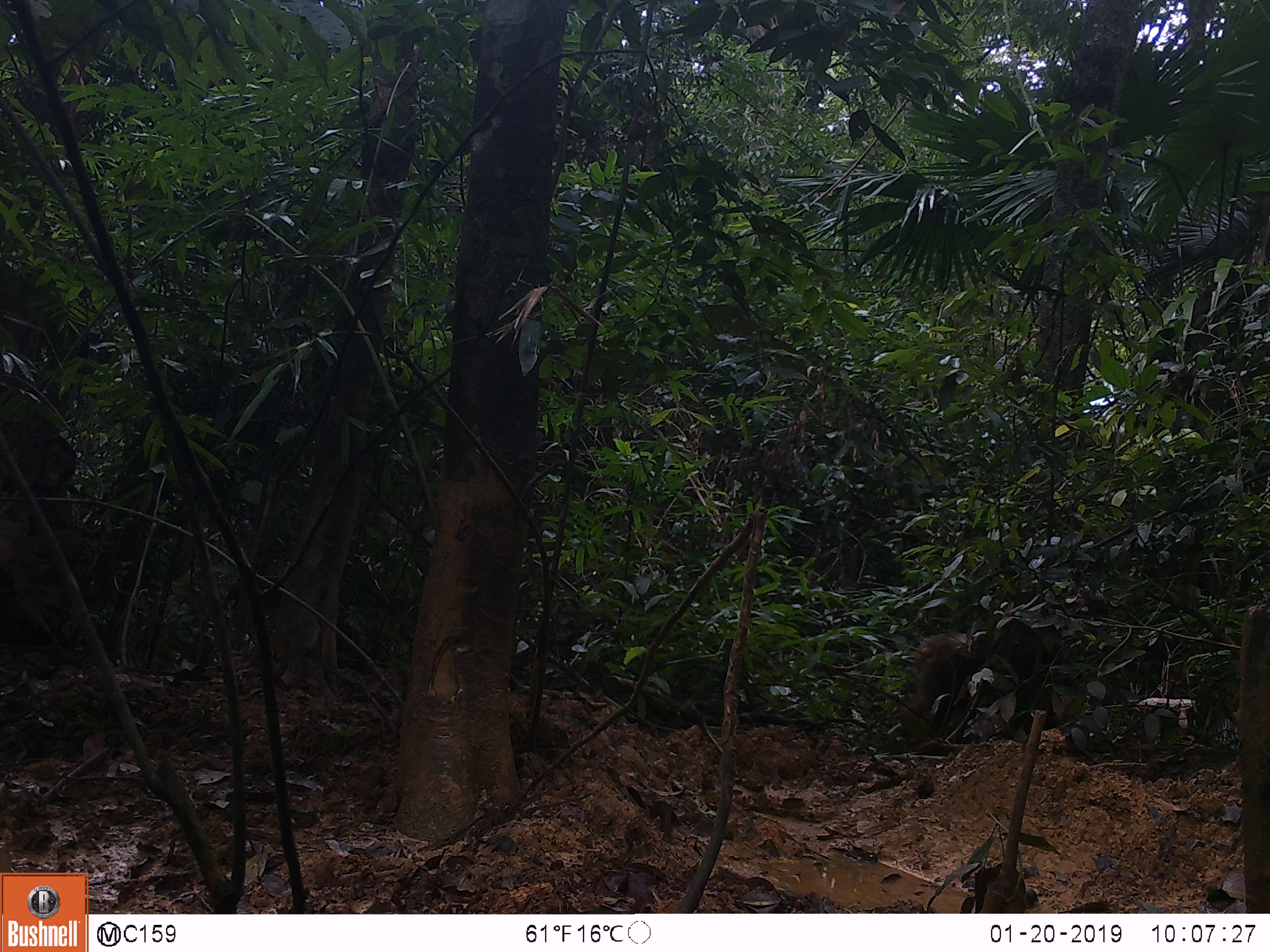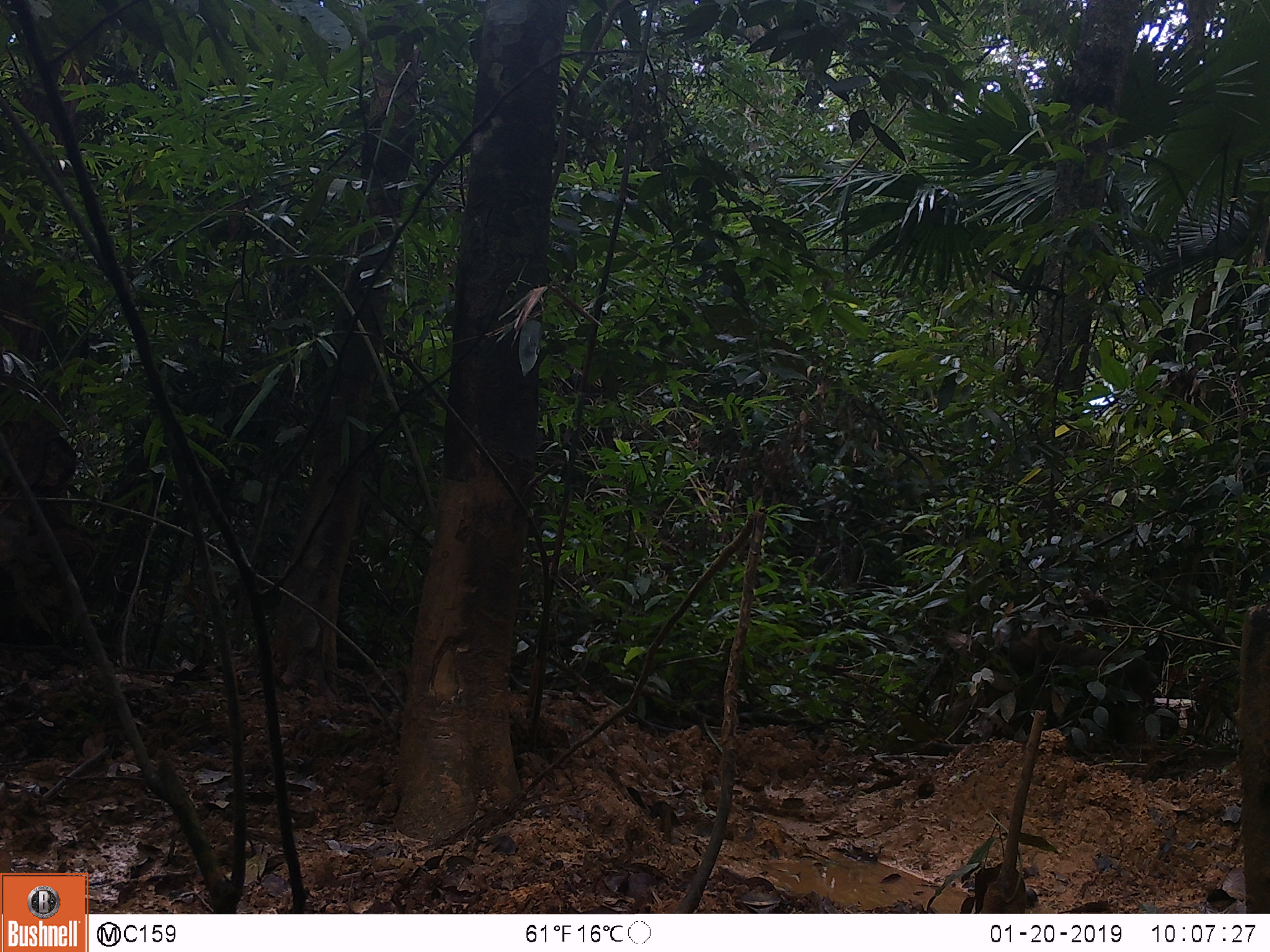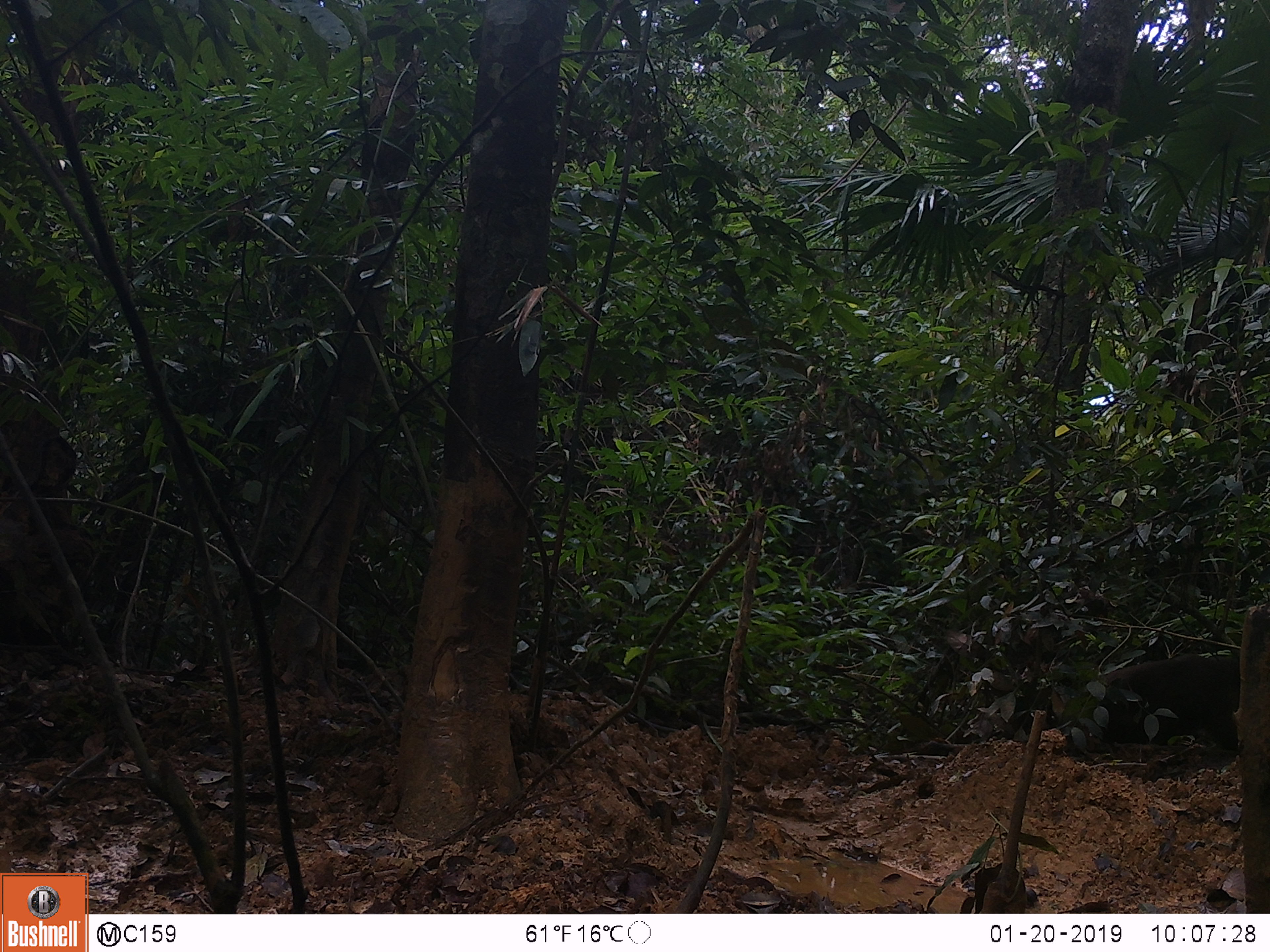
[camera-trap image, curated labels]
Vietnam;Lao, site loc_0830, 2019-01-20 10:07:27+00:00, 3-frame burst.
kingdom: Animalia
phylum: Chordata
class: Mammalia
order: Primates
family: Cercopithecidae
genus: Macaca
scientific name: Macaca arctoides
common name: stump-tailed macaque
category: stump tailed macaque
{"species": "stump tailed macaque (stump-tailed macaque) (Macaca arctoides)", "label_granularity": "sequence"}